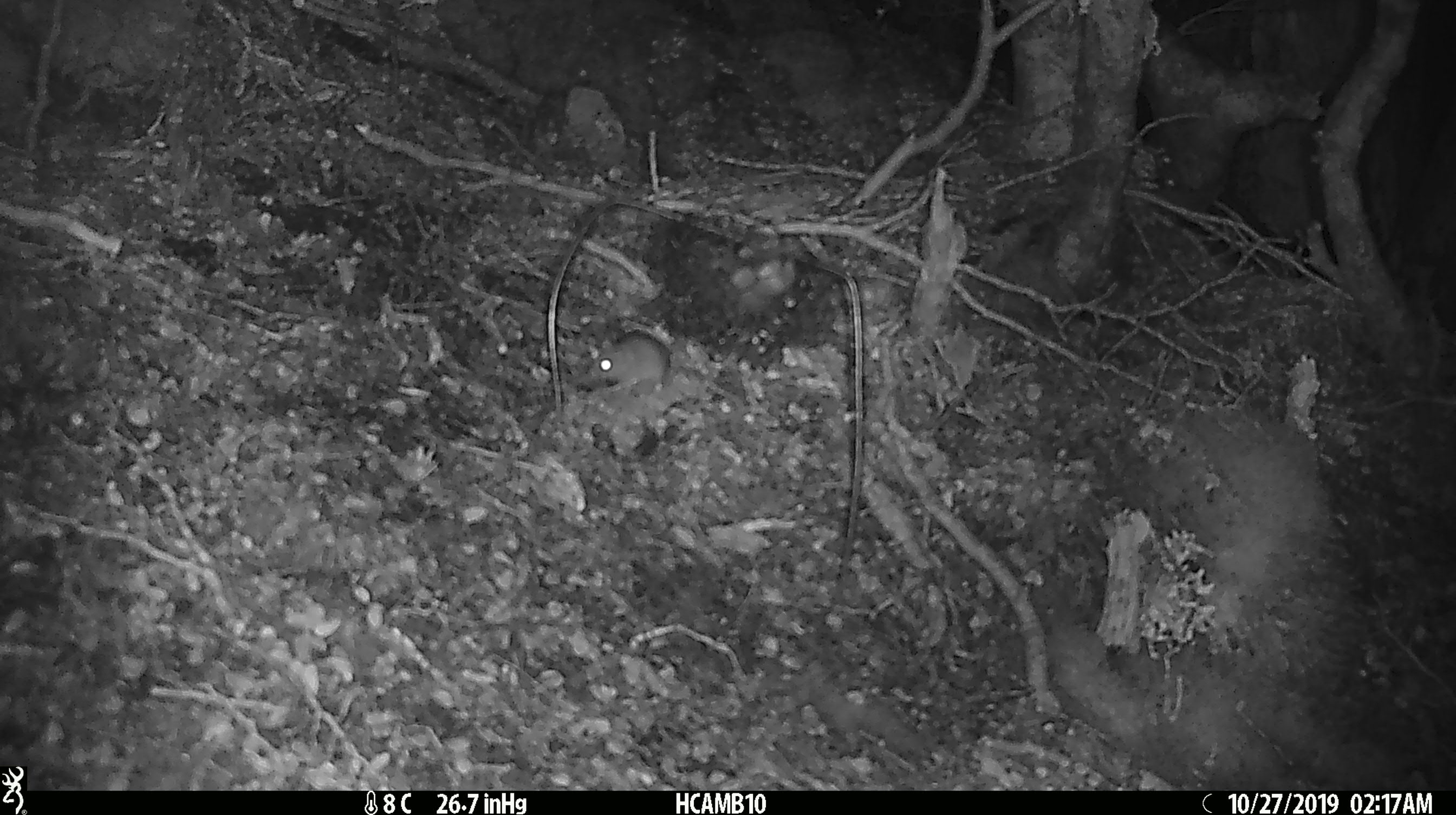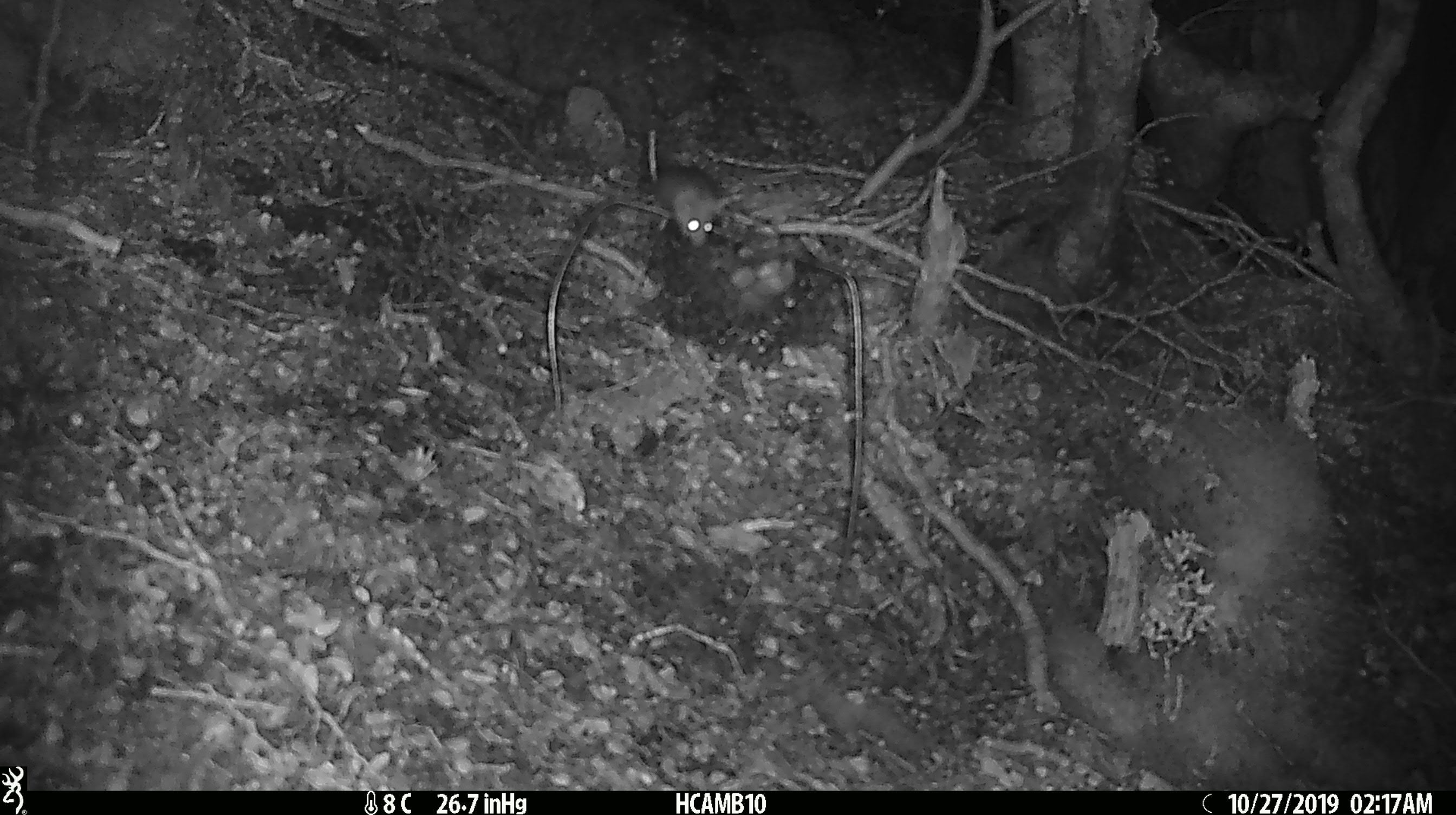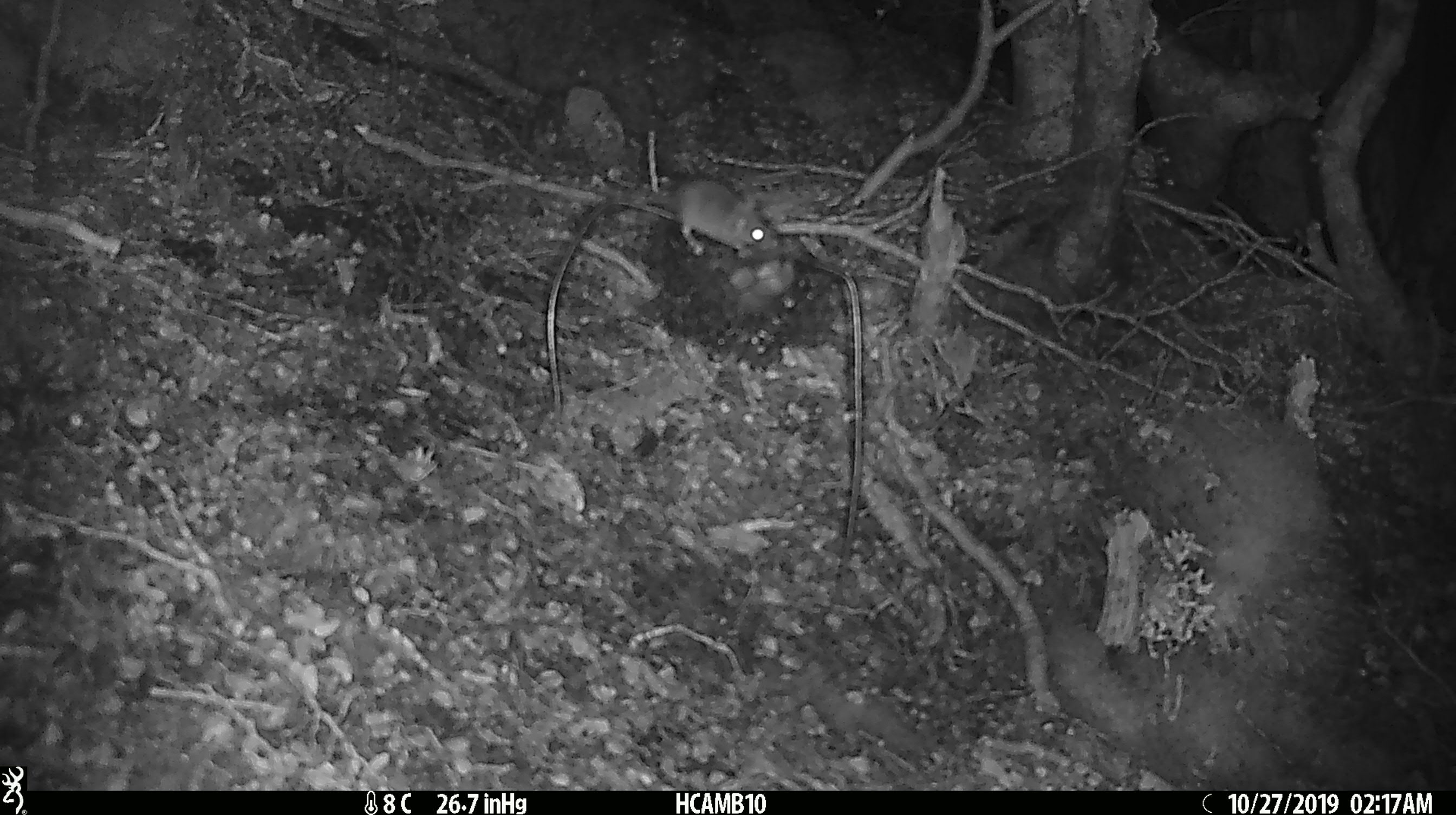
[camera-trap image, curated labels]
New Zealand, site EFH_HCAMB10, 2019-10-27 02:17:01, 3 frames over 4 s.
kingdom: Animalia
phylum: Chordata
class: Mammalia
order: Rodentia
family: Muridae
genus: Mus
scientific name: Mus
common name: mouse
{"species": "mouse (Mus)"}